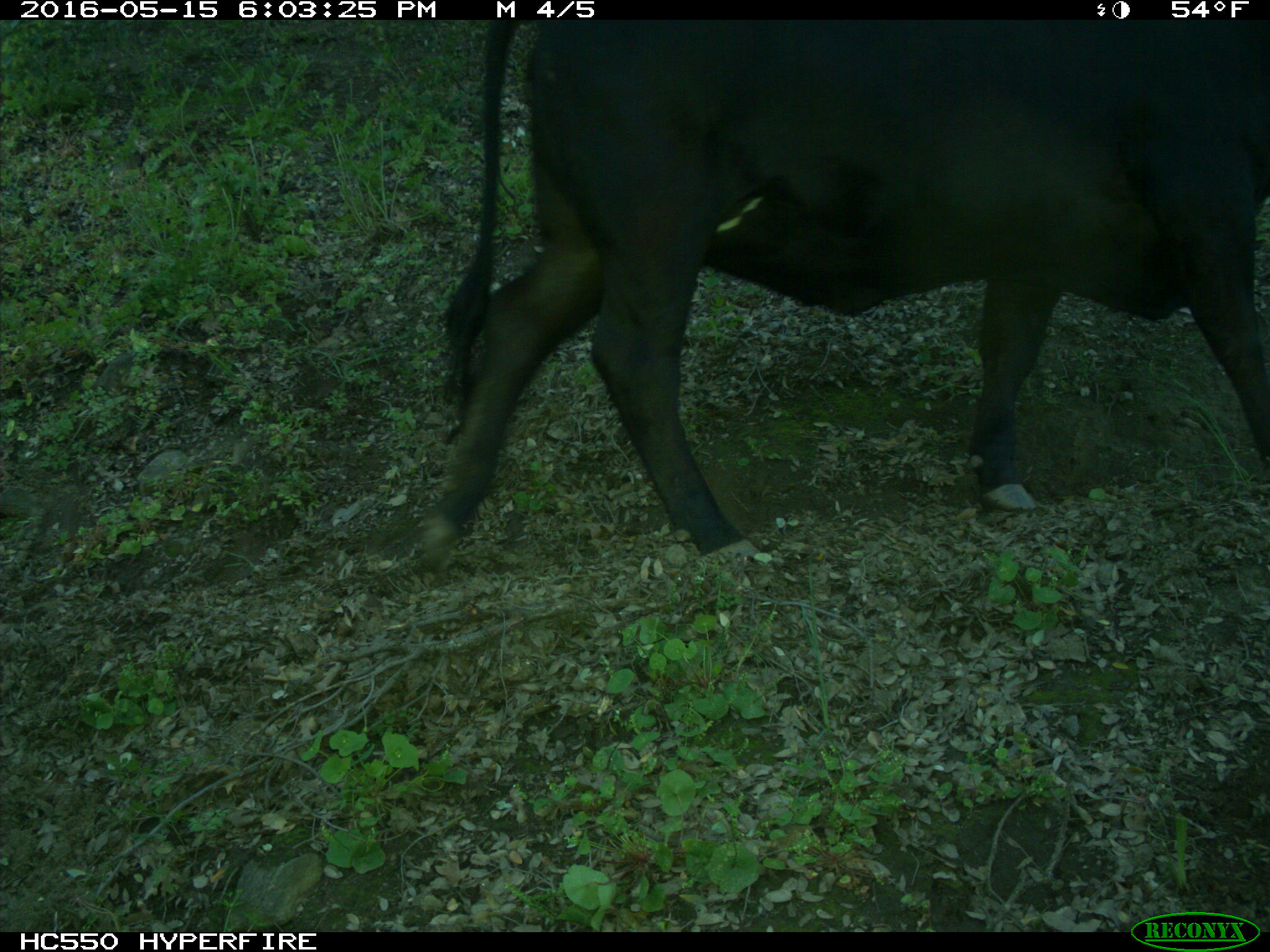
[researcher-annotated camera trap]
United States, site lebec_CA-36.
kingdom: Animalia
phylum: Chordata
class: Mammalia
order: Artiodactyla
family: Bovidae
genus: Bos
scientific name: Bos taurus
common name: domestic cow